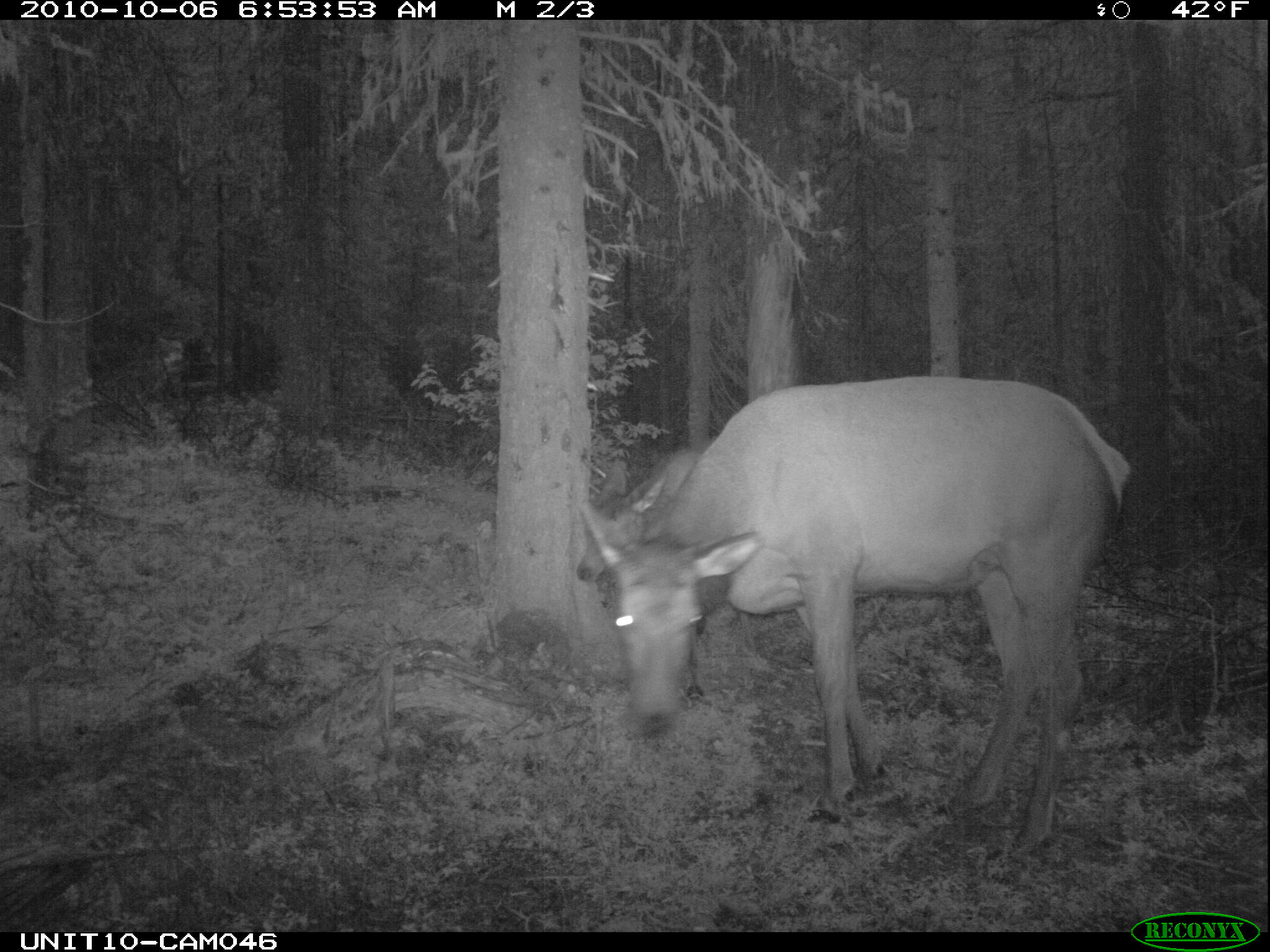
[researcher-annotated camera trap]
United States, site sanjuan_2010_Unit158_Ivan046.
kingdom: Animalia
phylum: Chordata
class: Mammalia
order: Artiodactyla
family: Cervidae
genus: Cervus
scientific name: Cervus elaphus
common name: red deer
Cervus elaphus (red deer).